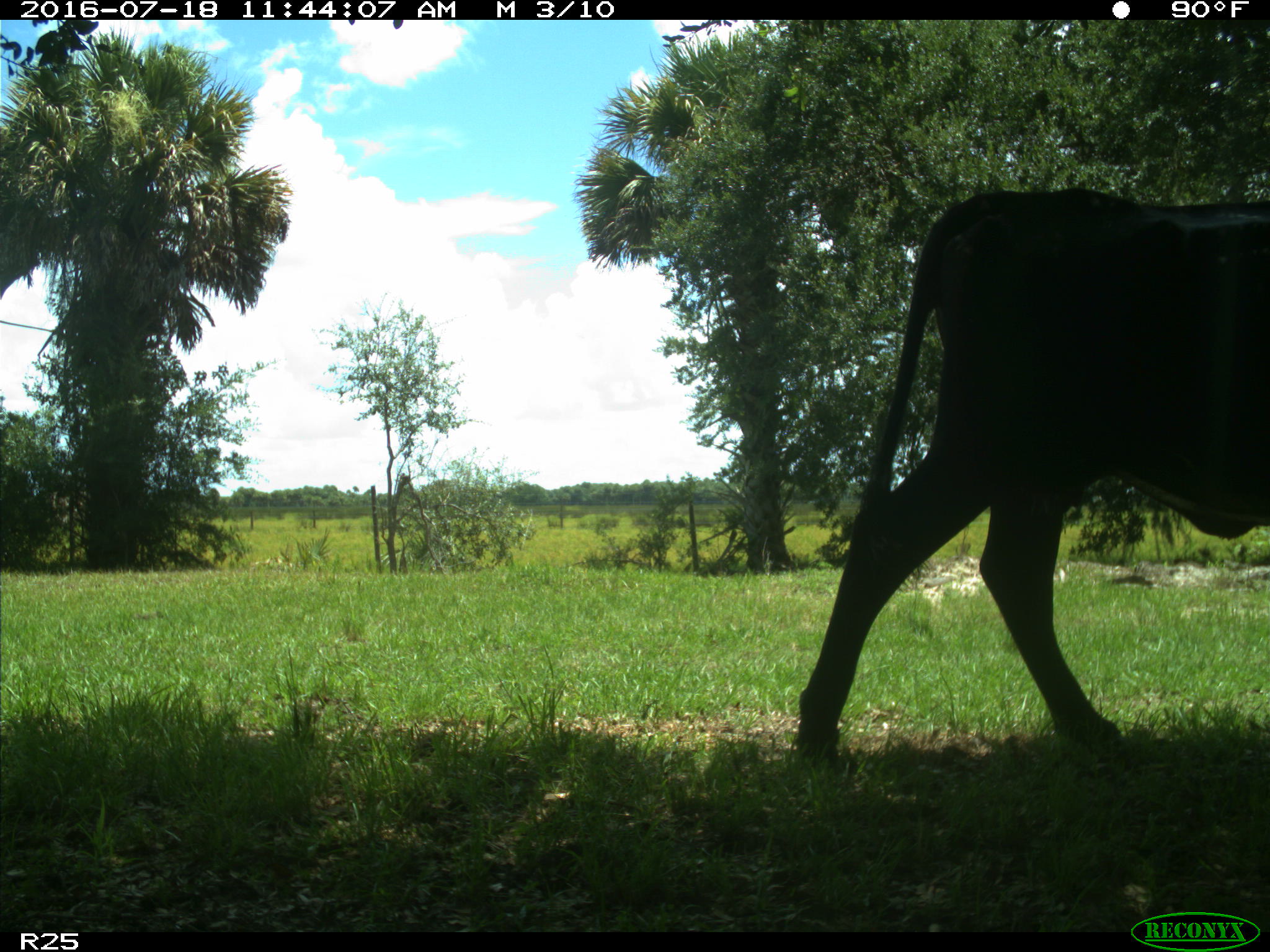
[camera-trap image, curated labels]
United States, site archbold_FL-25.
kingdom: Animalia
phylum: Chordata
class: Mammalia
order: Artiodactyla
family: Bovidae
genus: Bos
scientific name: Bos taurus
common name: domestic cow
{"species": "Bos taurus (domestic cow)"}